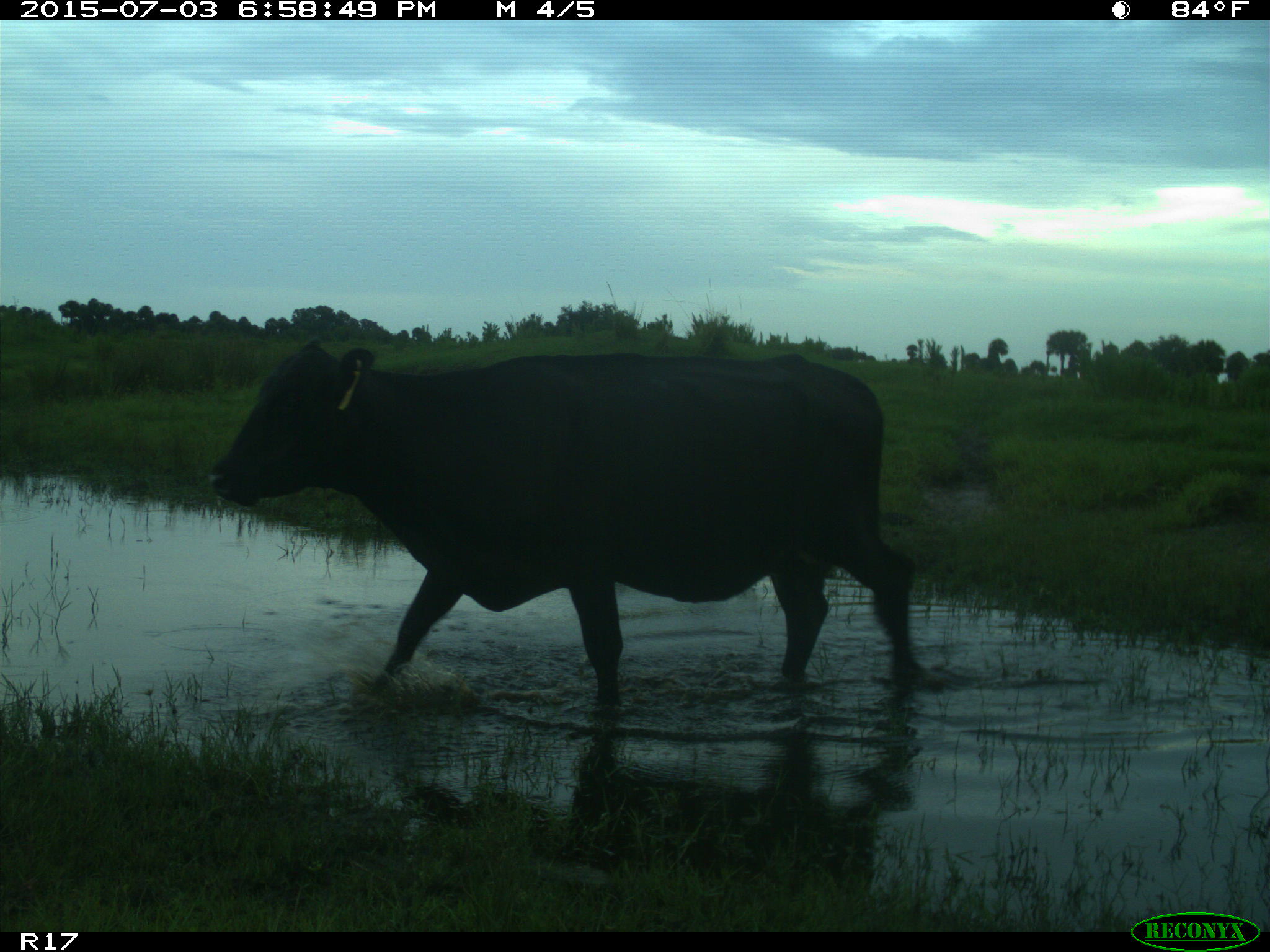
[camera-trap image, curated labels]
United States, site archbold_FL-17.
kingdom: Animalia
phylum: Chordata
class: Mammalia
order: Artiodactyla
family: Bovidae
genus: Bos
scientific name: Bos taurus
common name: domestic cow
Bos taurus (domestic cow).